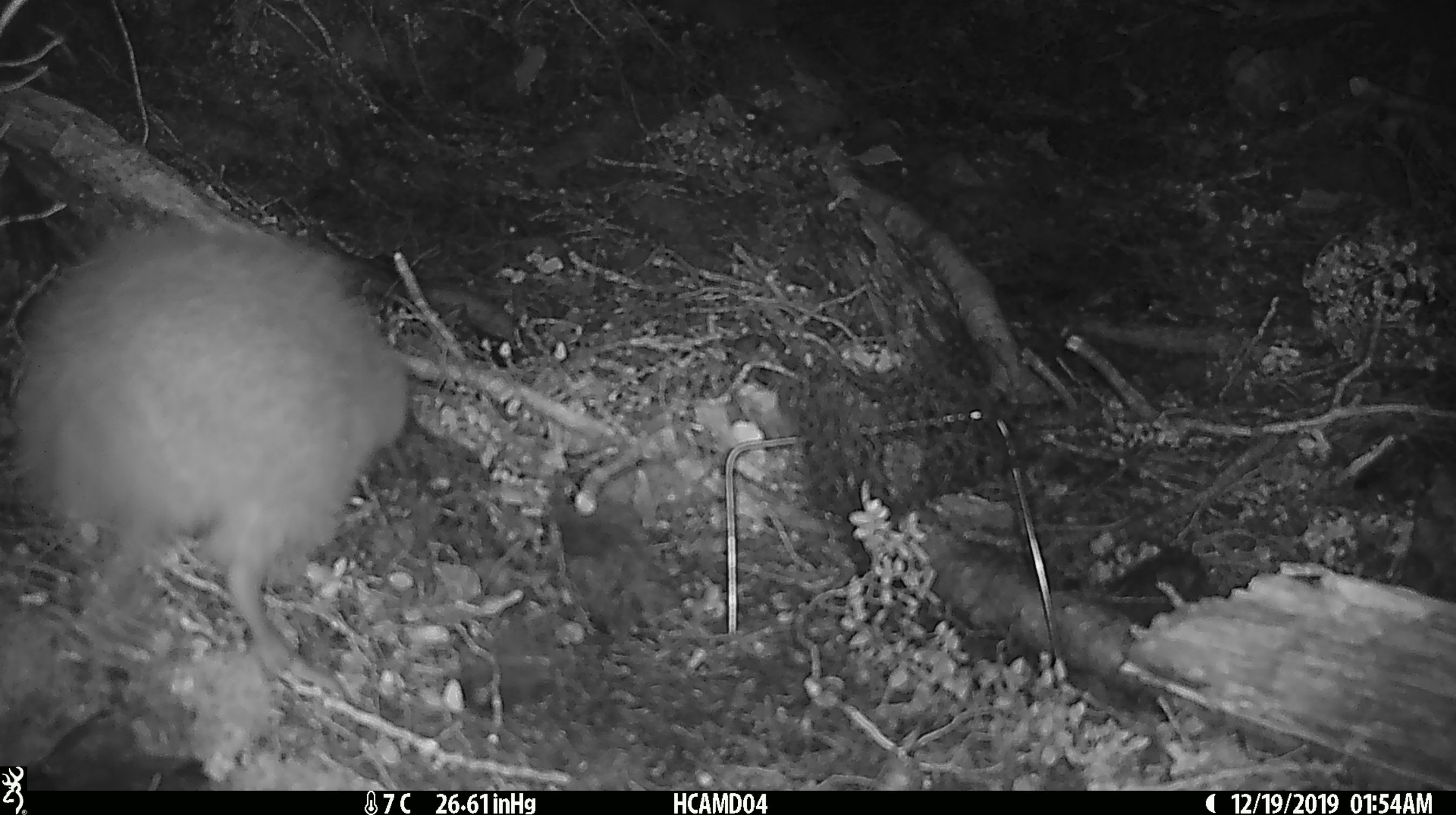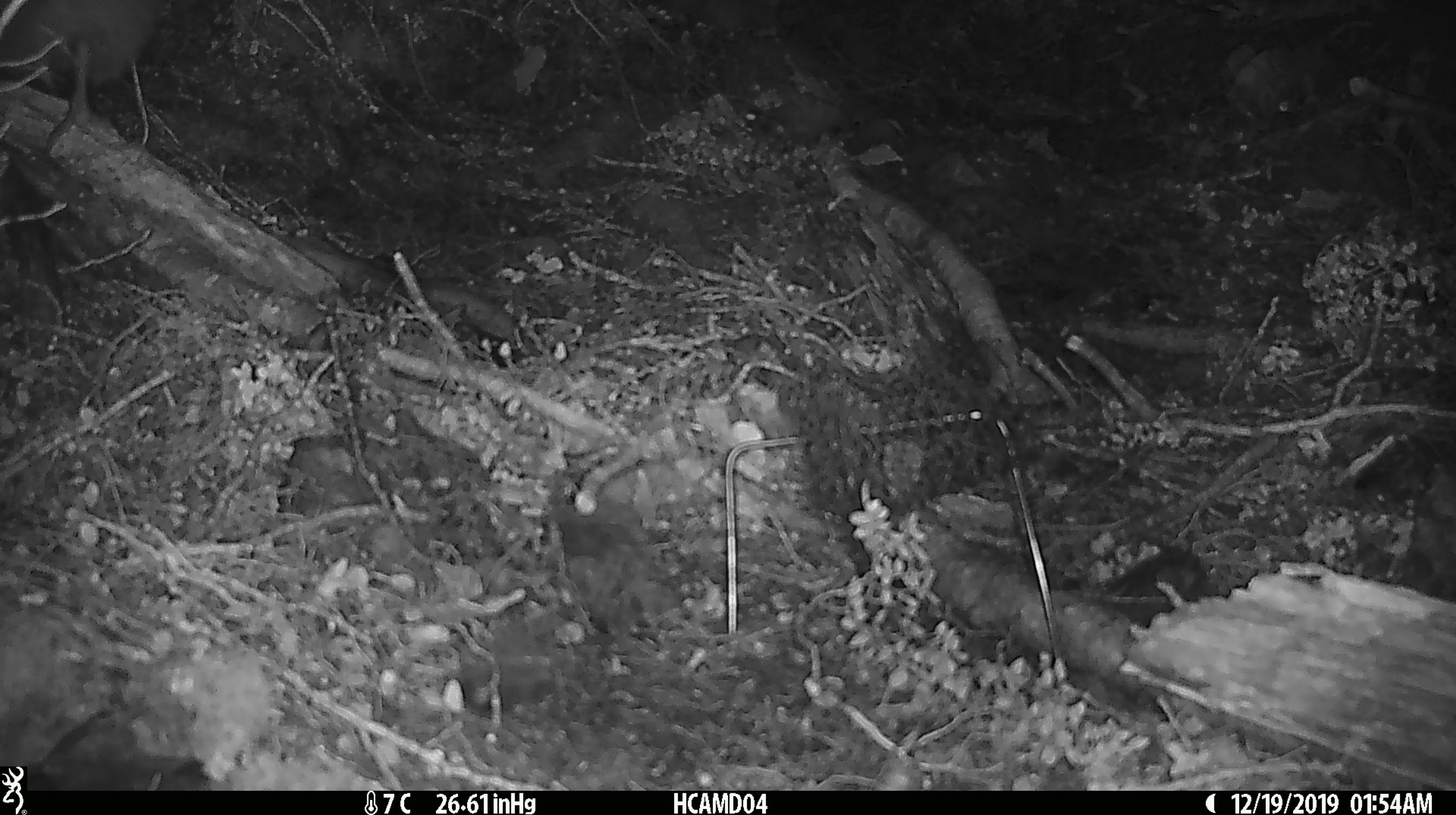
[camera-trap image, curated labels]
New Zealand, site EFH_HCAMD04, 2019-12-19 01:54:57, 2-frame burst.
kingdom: Animalia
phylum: Chordata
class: Aves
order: Apterygiformes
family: Apterygidae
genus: Apteryx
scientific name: Apteryx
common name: kiwi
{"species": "kiwi (Apteryx)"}